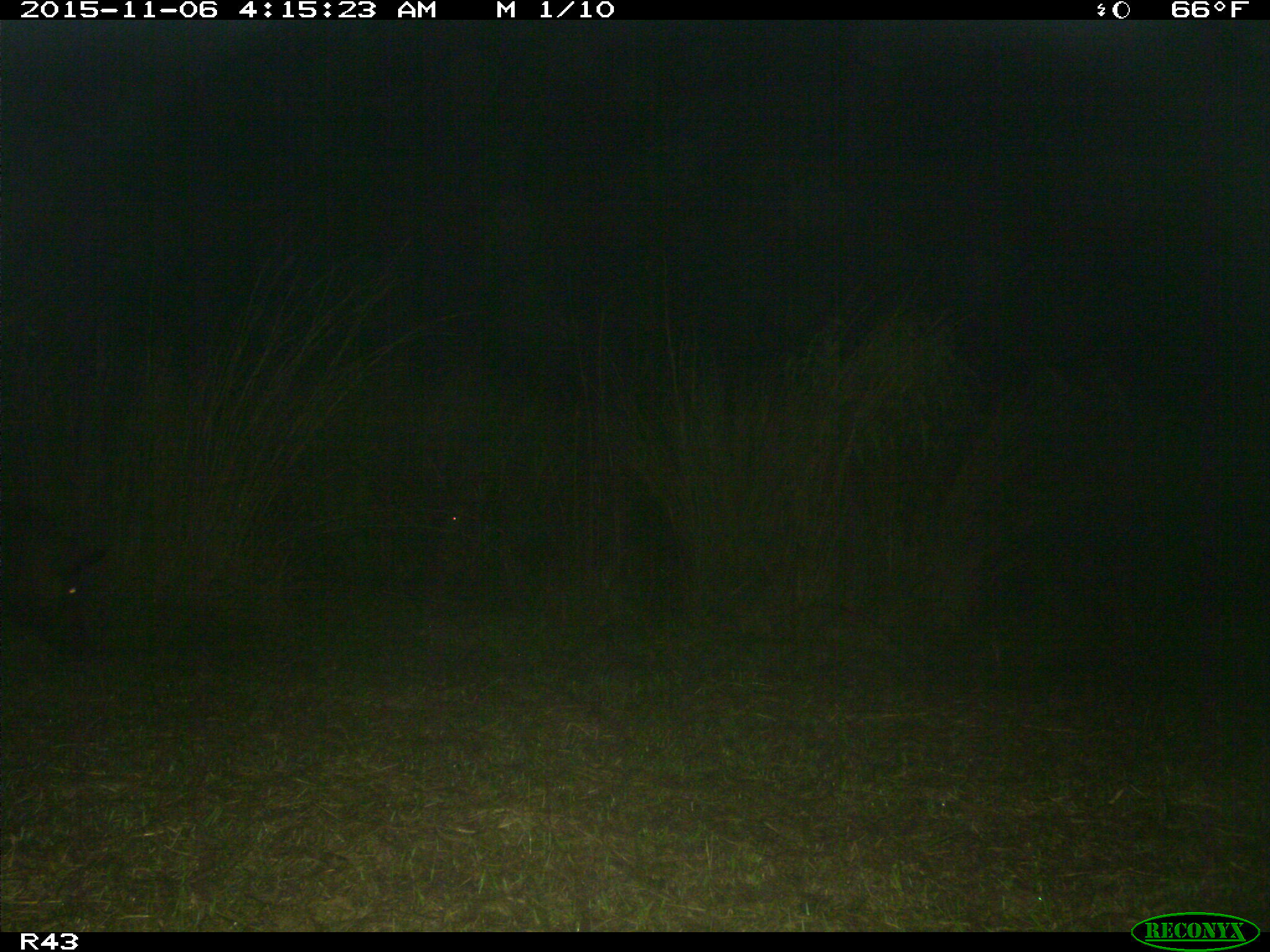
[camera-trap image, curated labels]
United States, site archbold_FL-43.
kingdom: Animalia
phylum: Chordata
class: Mammalia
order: Artiodactyla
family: Suidae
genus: Sus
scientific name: Sus scrofa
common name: wild boar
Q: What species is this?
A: Sus scrofa (wild boar).